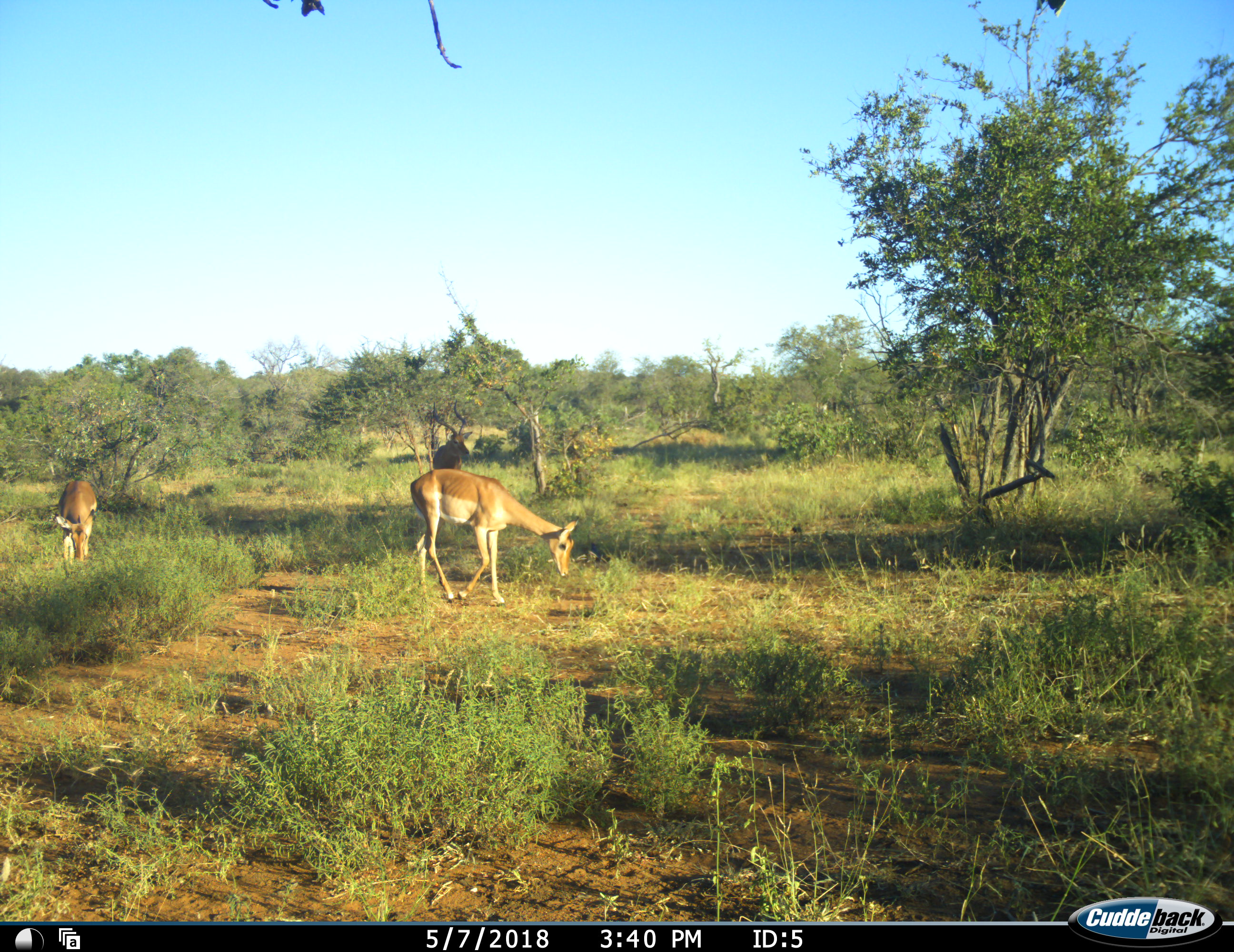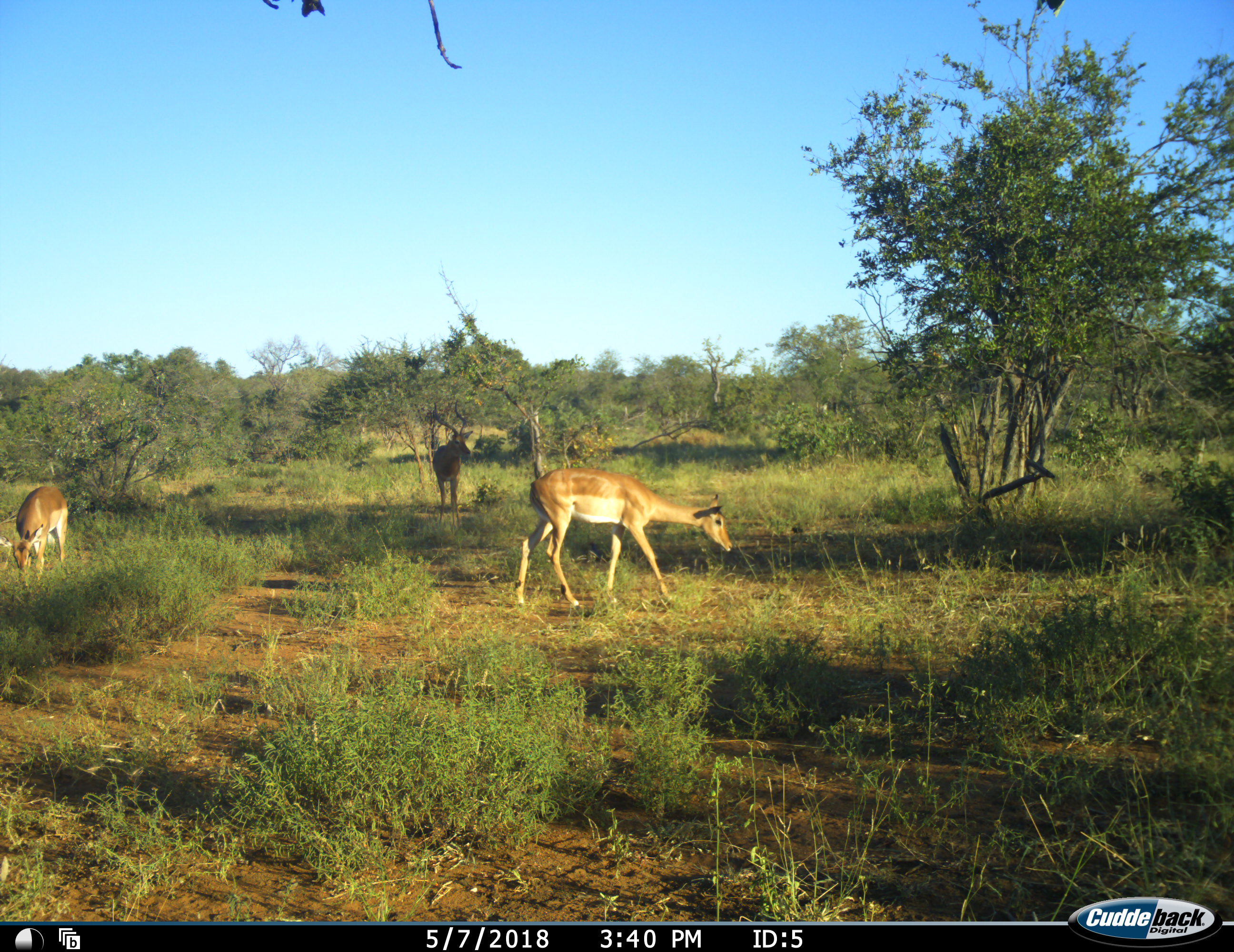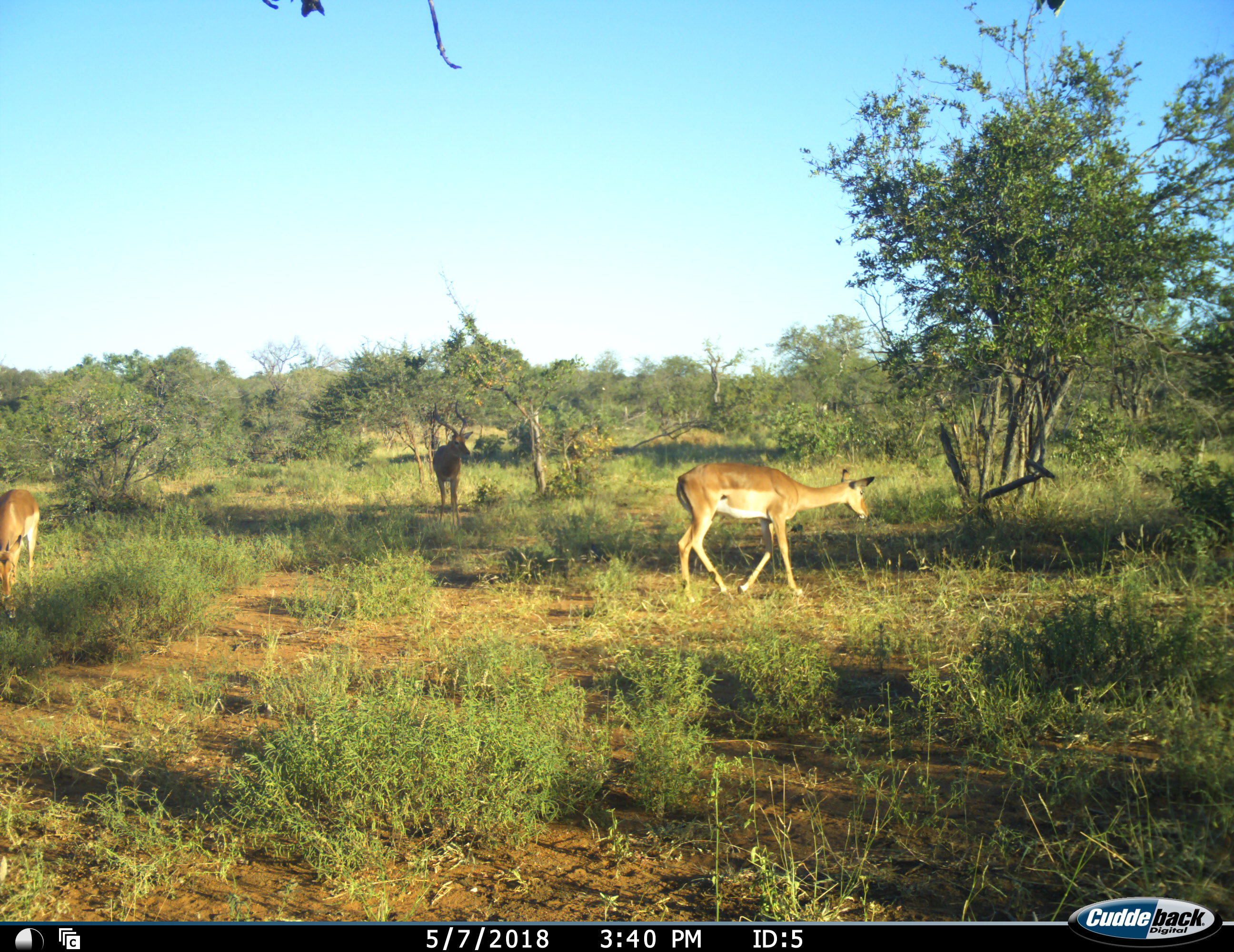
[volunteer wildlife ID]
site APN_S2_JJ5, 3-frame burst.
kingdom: Animalia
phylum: Chordata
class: Mammalia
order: Artiodactyla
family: Bovidae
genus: Aepyceros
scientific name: Aepyceros melampus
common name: impala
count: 3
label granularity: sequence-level